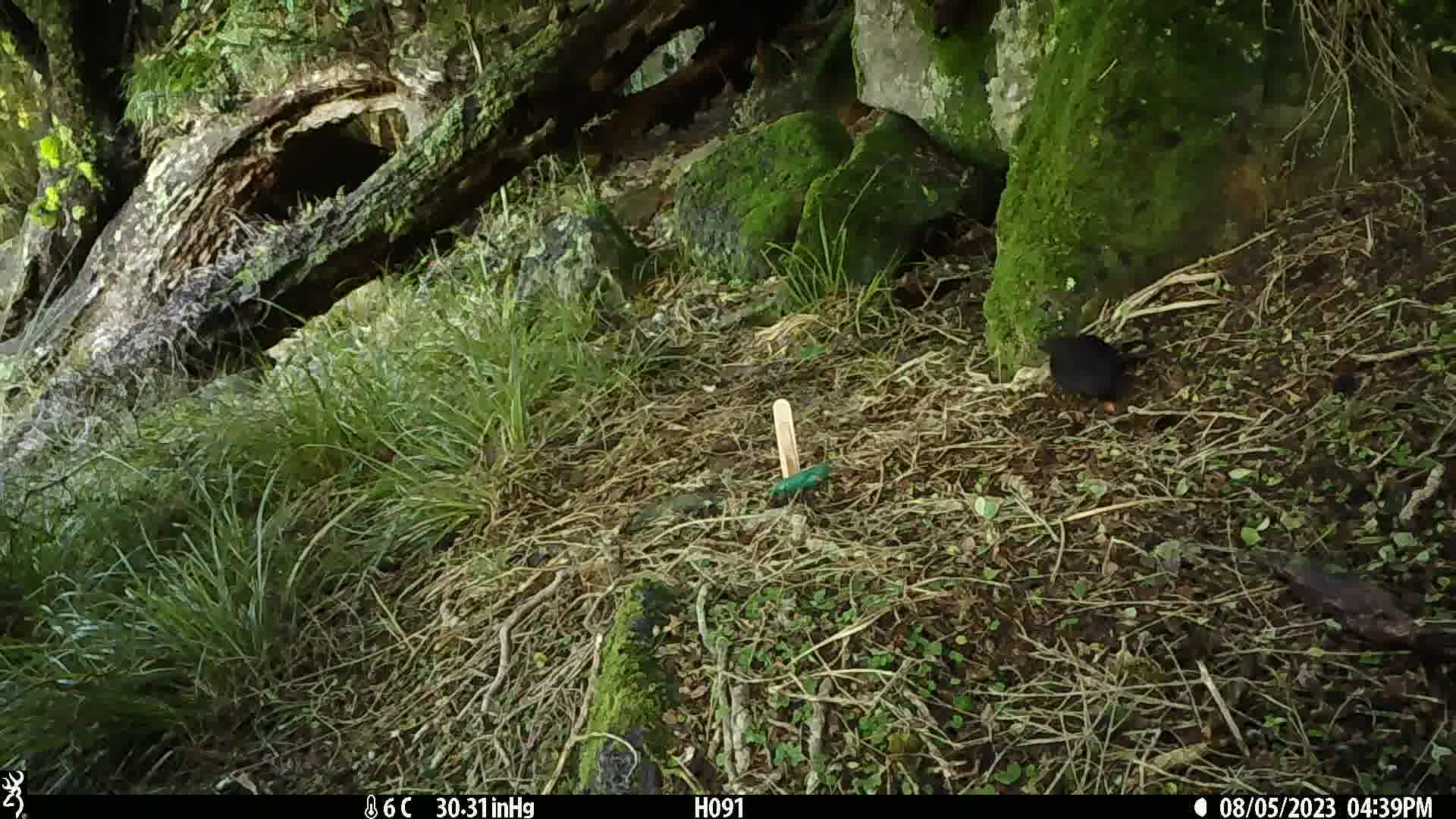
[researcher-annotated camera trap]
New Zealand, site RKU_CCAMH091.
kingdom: Animalia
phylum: Chordata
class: Aves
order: Passeriformes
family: Turdidae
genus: Turdus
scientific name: Turdus merula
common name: eurasian blackbird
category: blackbird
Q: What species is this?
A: Blackbird (eurasian blackbird) (Turdus merula).